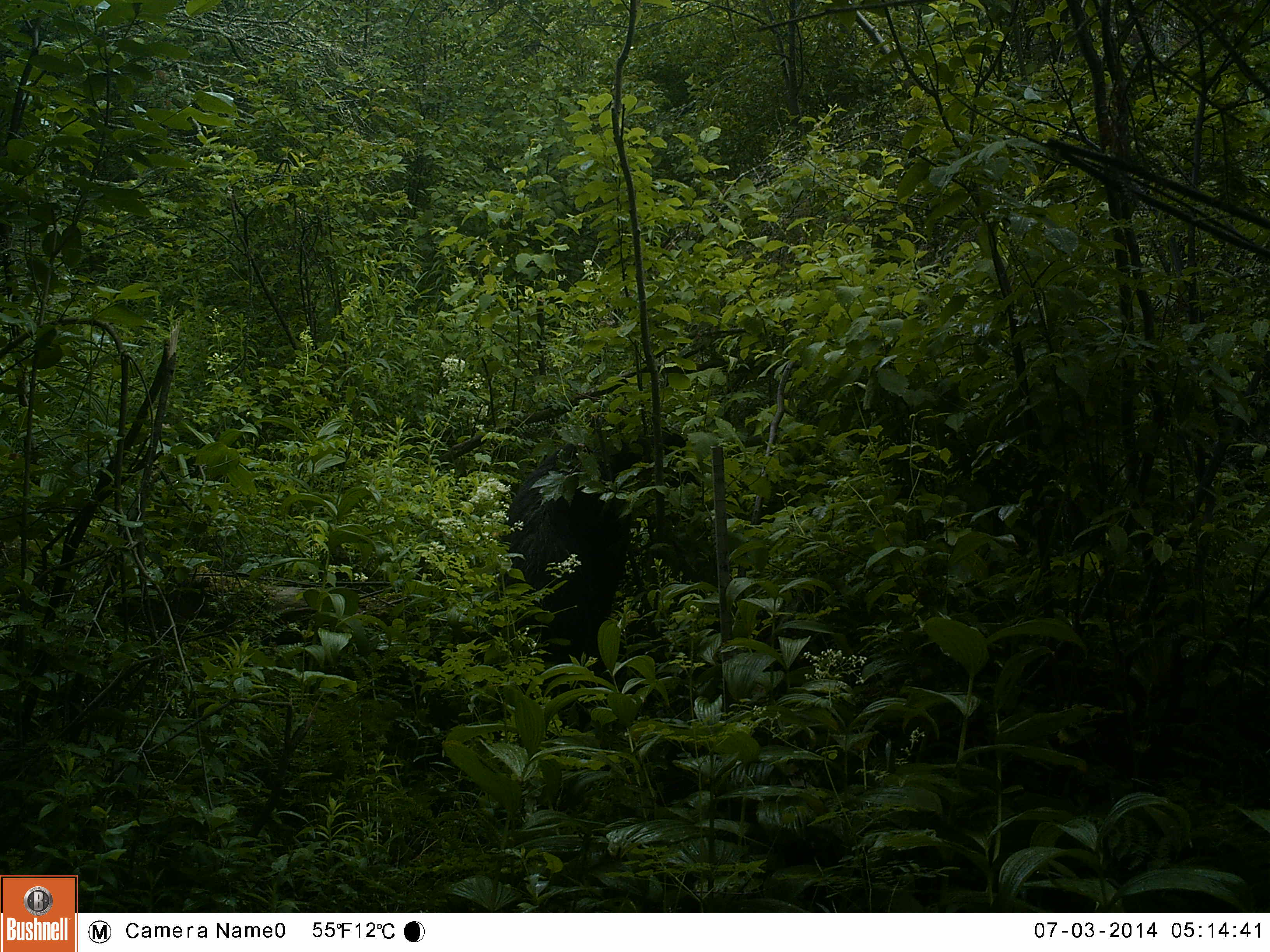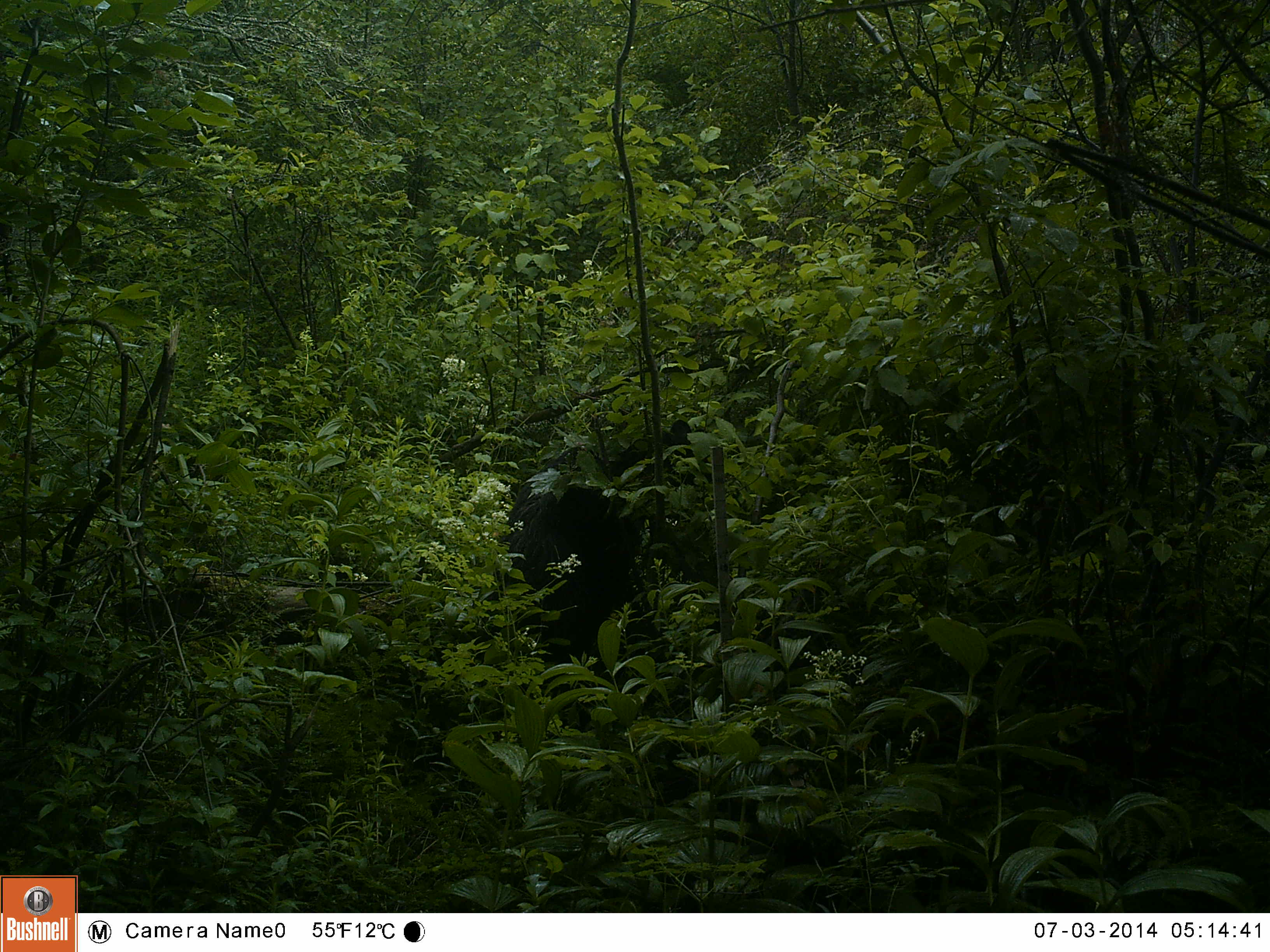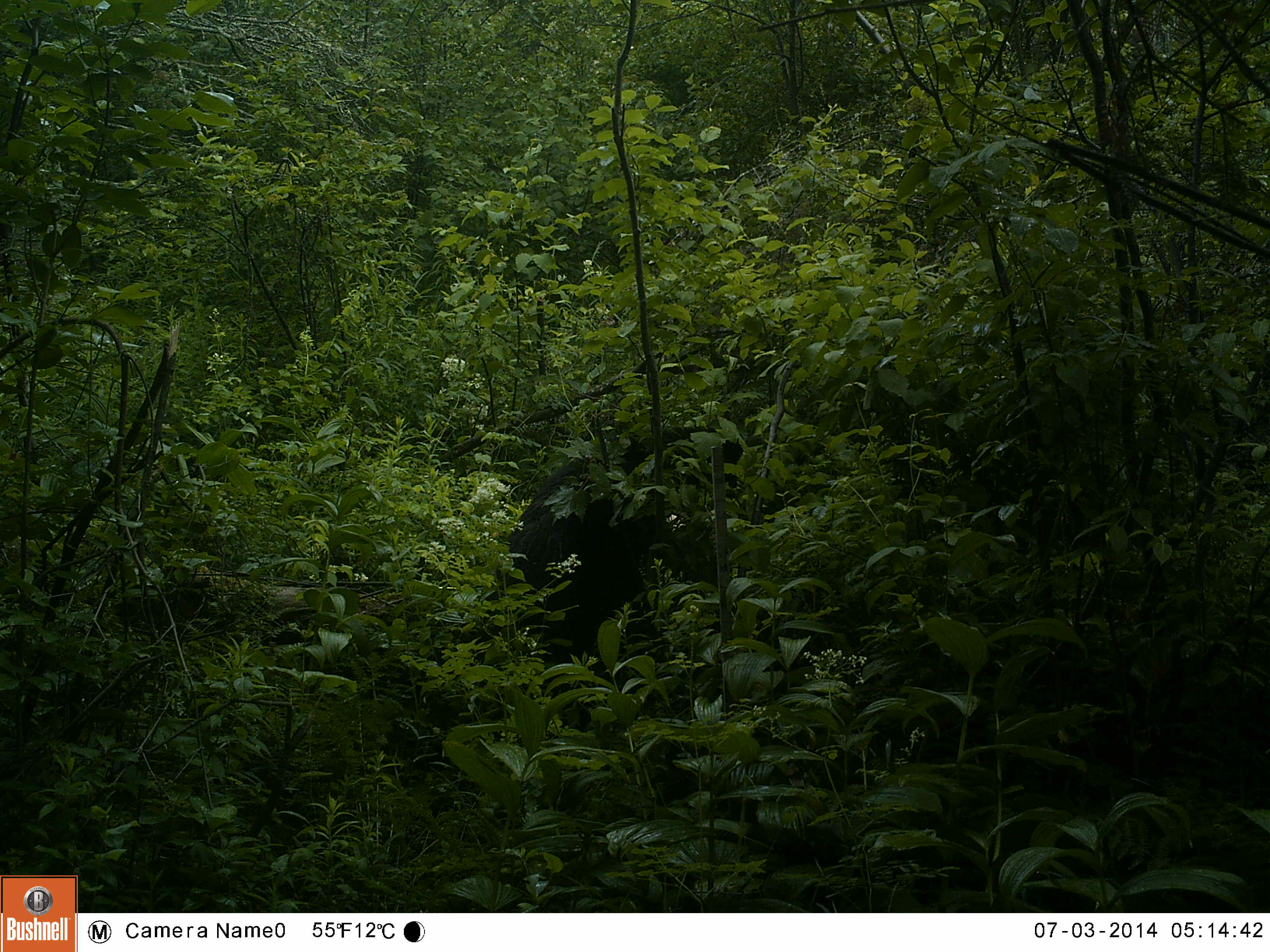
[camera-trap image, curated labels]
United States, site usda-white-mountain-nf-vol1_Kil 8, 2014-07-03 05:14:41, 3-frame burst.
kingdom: Animalia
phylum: Chordata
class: Mammalia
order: Carnivora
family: Ursidae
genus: Ursus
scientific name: Ursus americanus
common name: black bear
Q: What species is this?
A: Black bear (Ursus americanus).